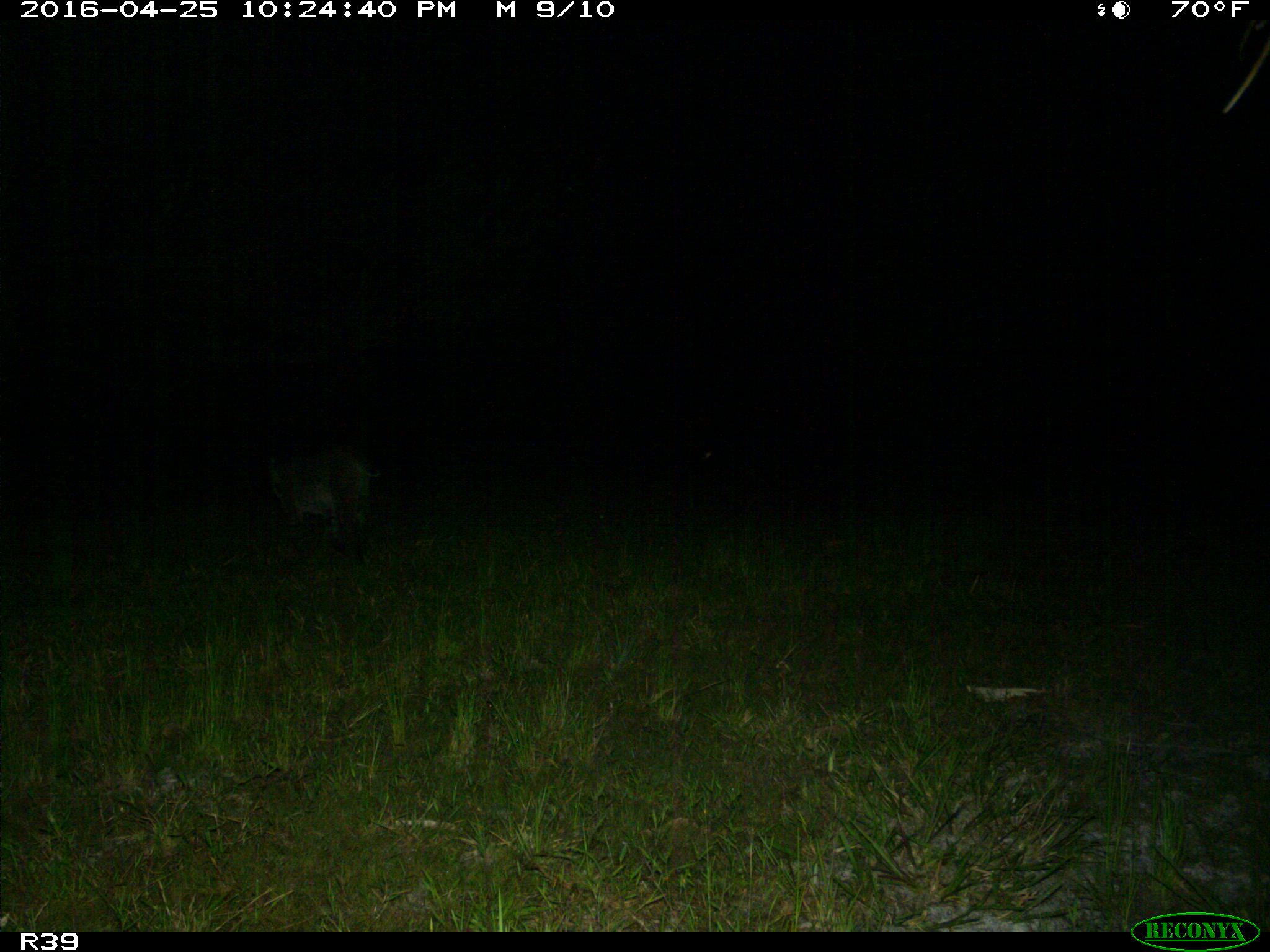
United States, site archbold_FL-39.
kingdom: Animalia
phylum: Chordata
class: Mammalia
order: Carnivora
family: Felidae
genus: Lynx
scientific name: Lynx rufus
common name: bobcat